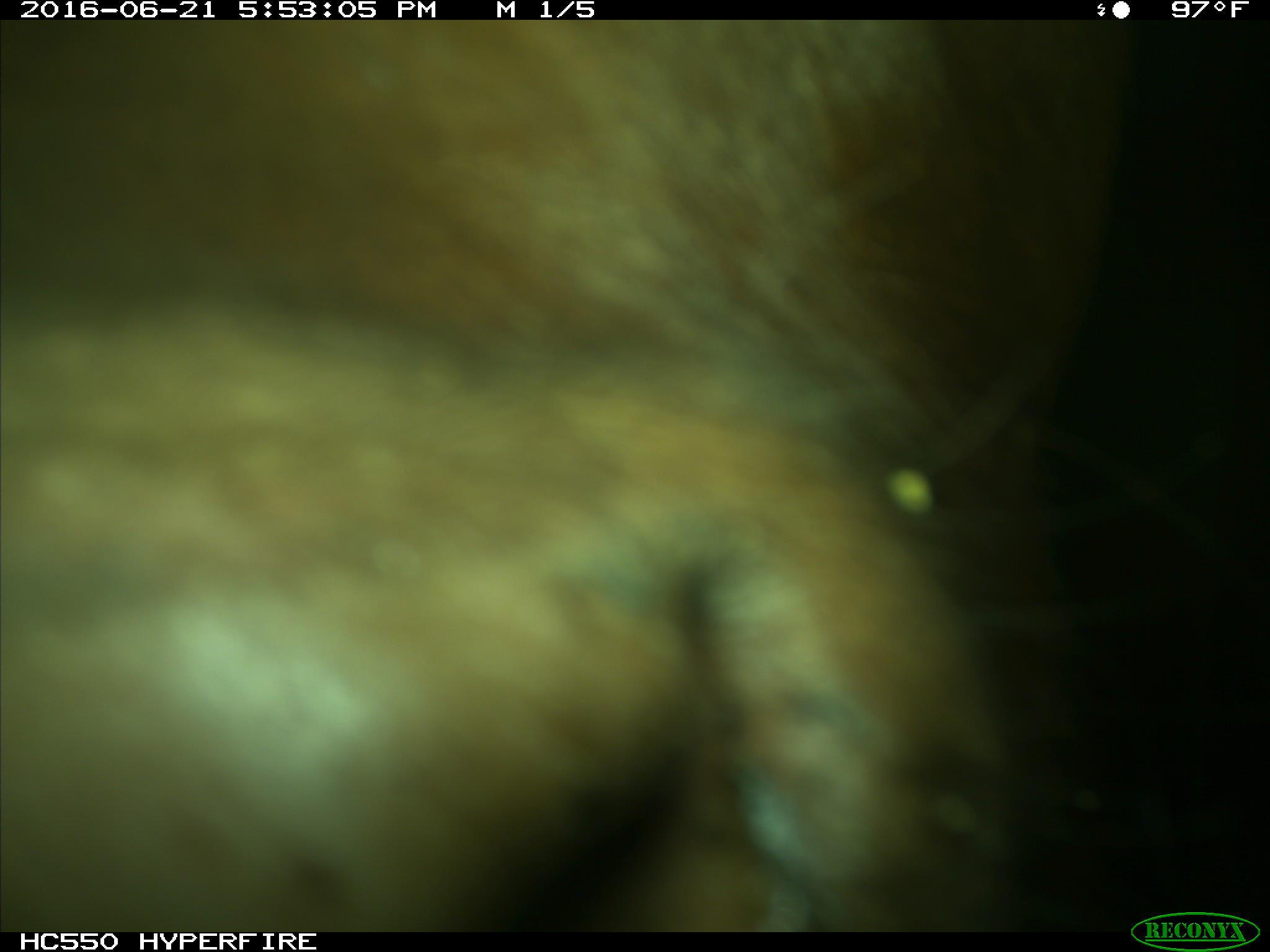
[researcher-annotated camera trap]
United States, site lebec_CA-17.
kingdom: Animalia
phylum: Chordata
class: Mammalia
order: Artiodactyla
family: Bovidae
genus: Bos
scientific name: Bos taurus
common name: domestic cow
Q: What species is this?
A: Bos taurus (domestic cow).